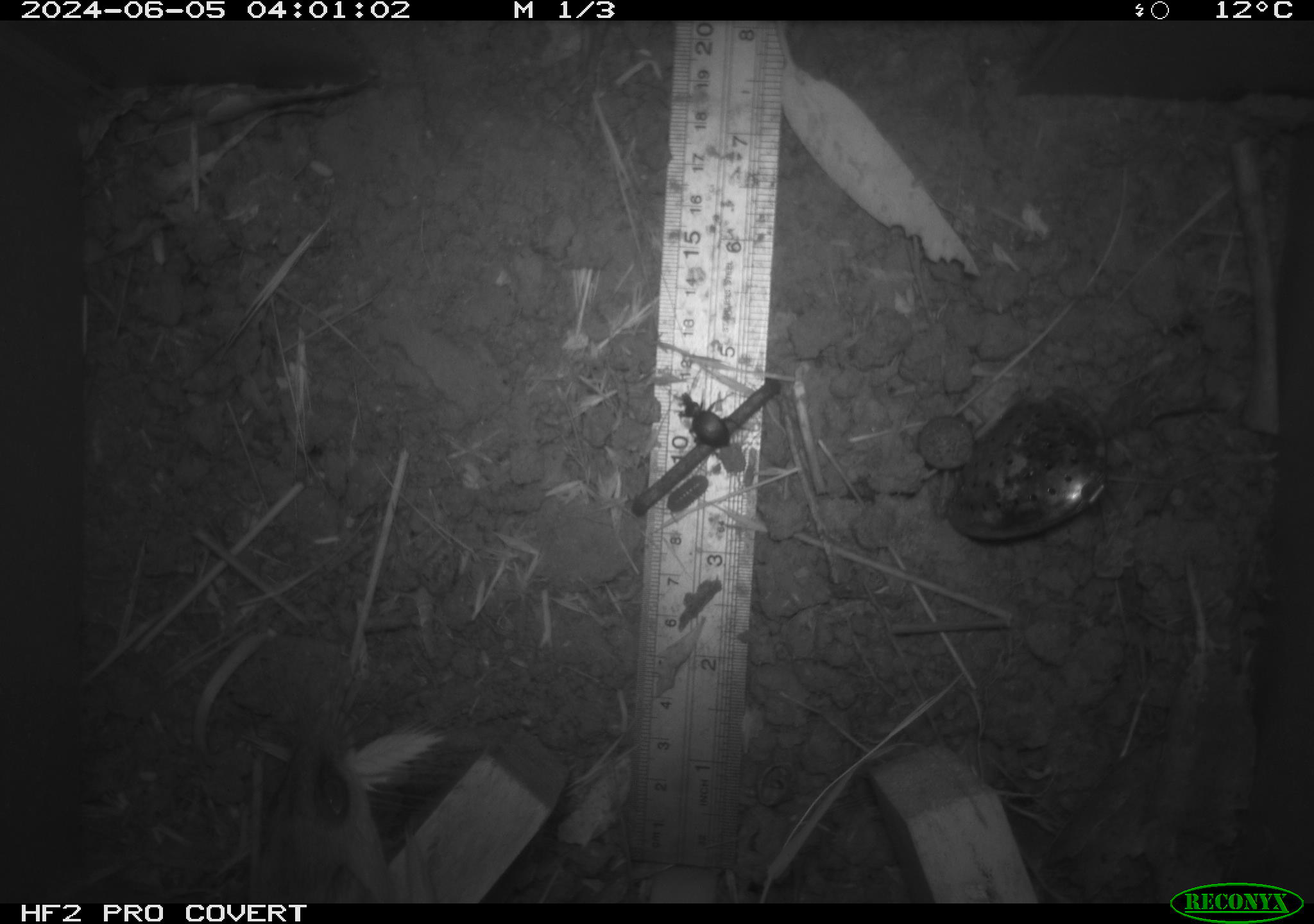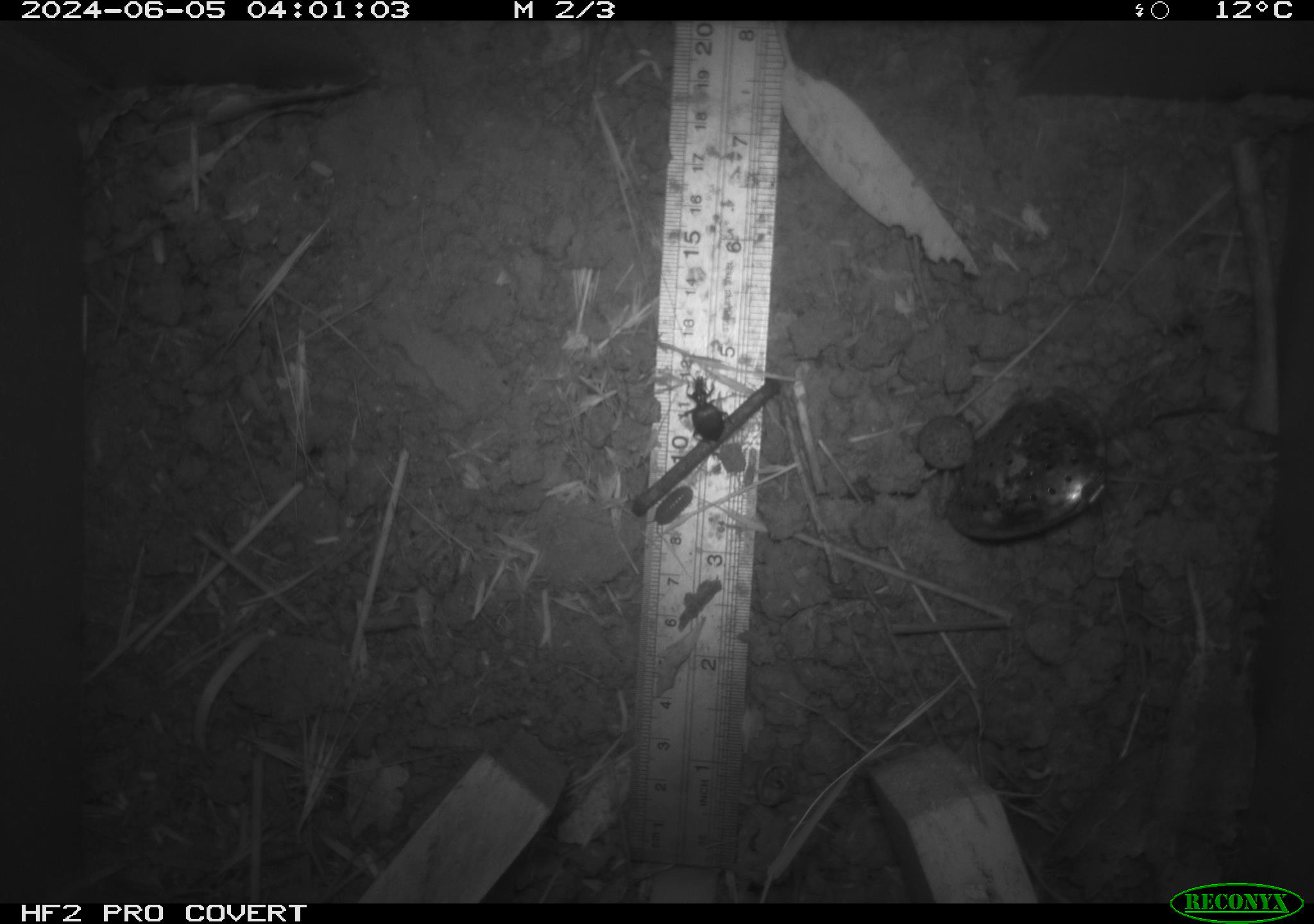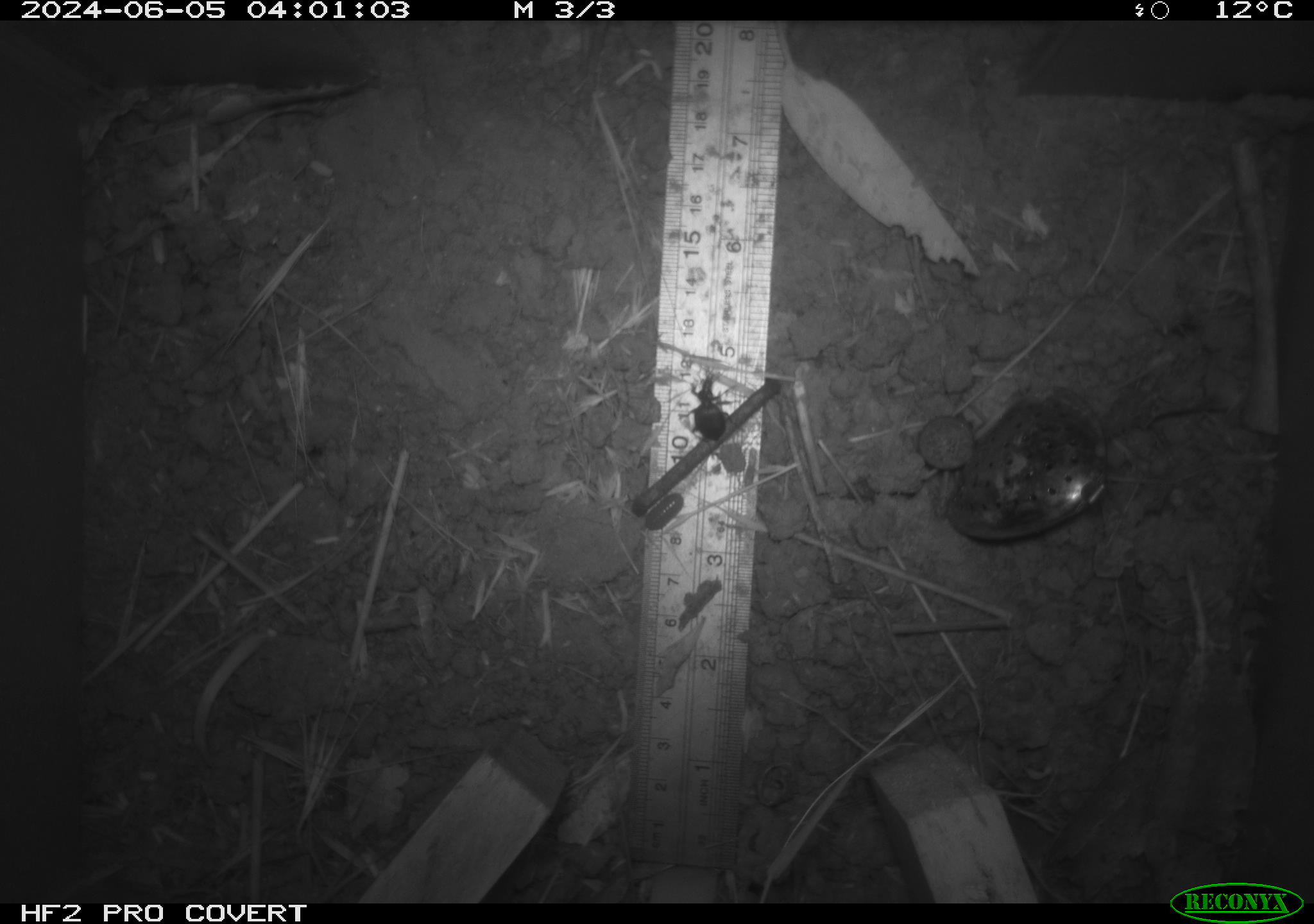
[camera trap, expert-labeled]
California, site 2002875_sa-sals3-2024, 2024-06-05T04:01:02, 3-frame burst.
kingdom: Animalia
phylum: Chordata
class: Mammalia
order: Rodentia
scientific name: Rodentia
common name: rodent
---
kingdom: Animalia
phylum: Arthropoda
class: Insecta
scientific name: Insecta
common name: insect